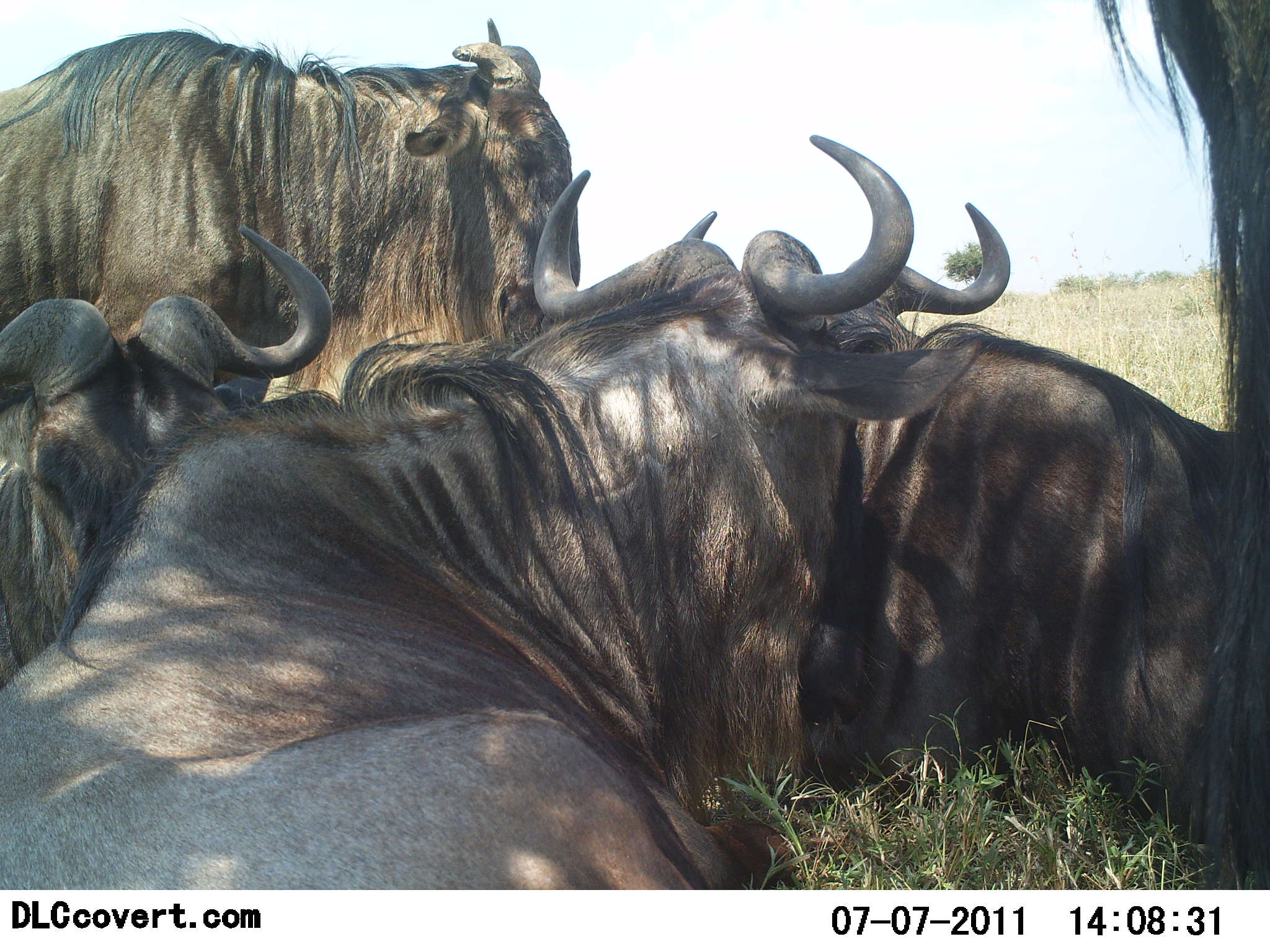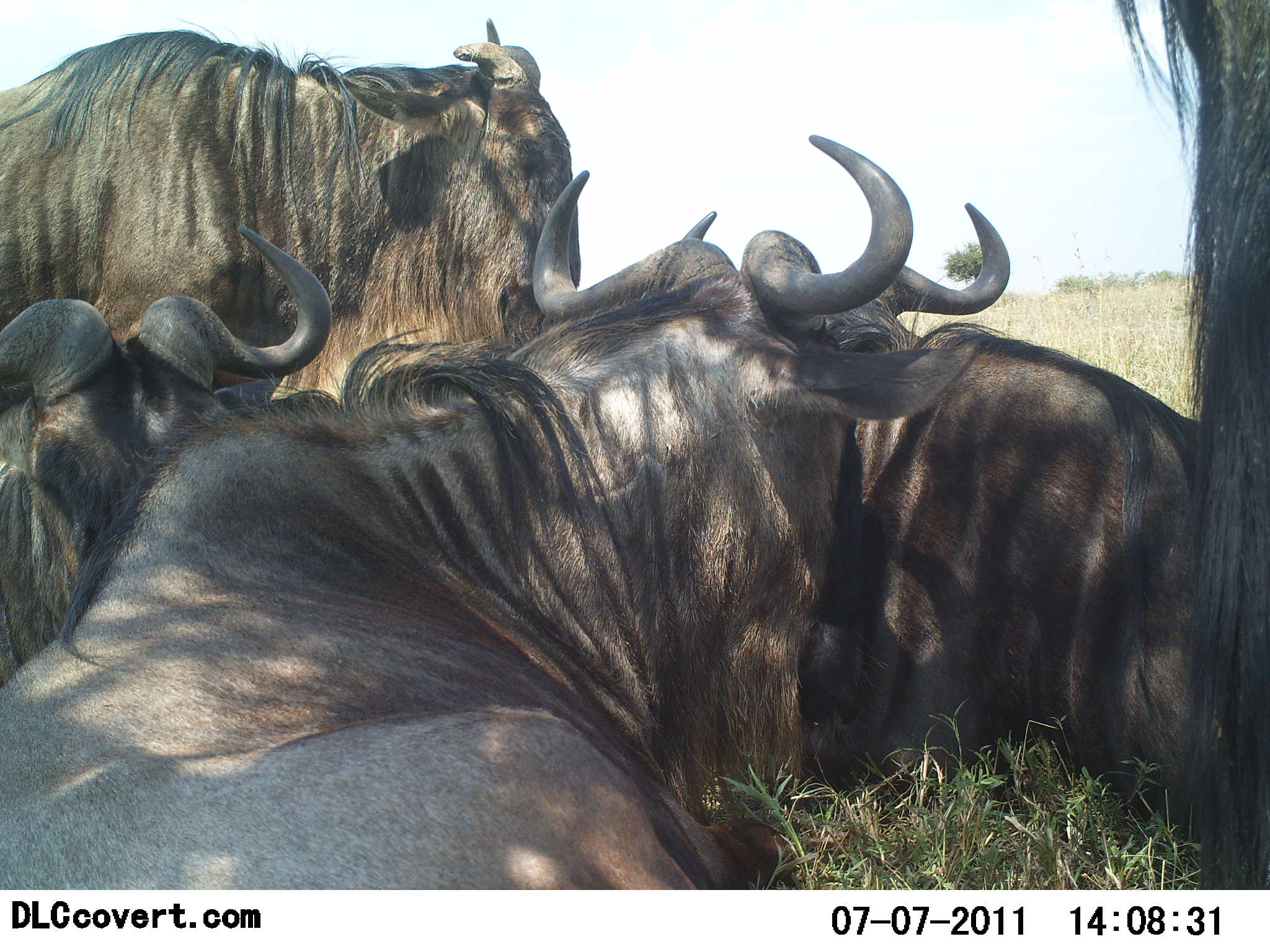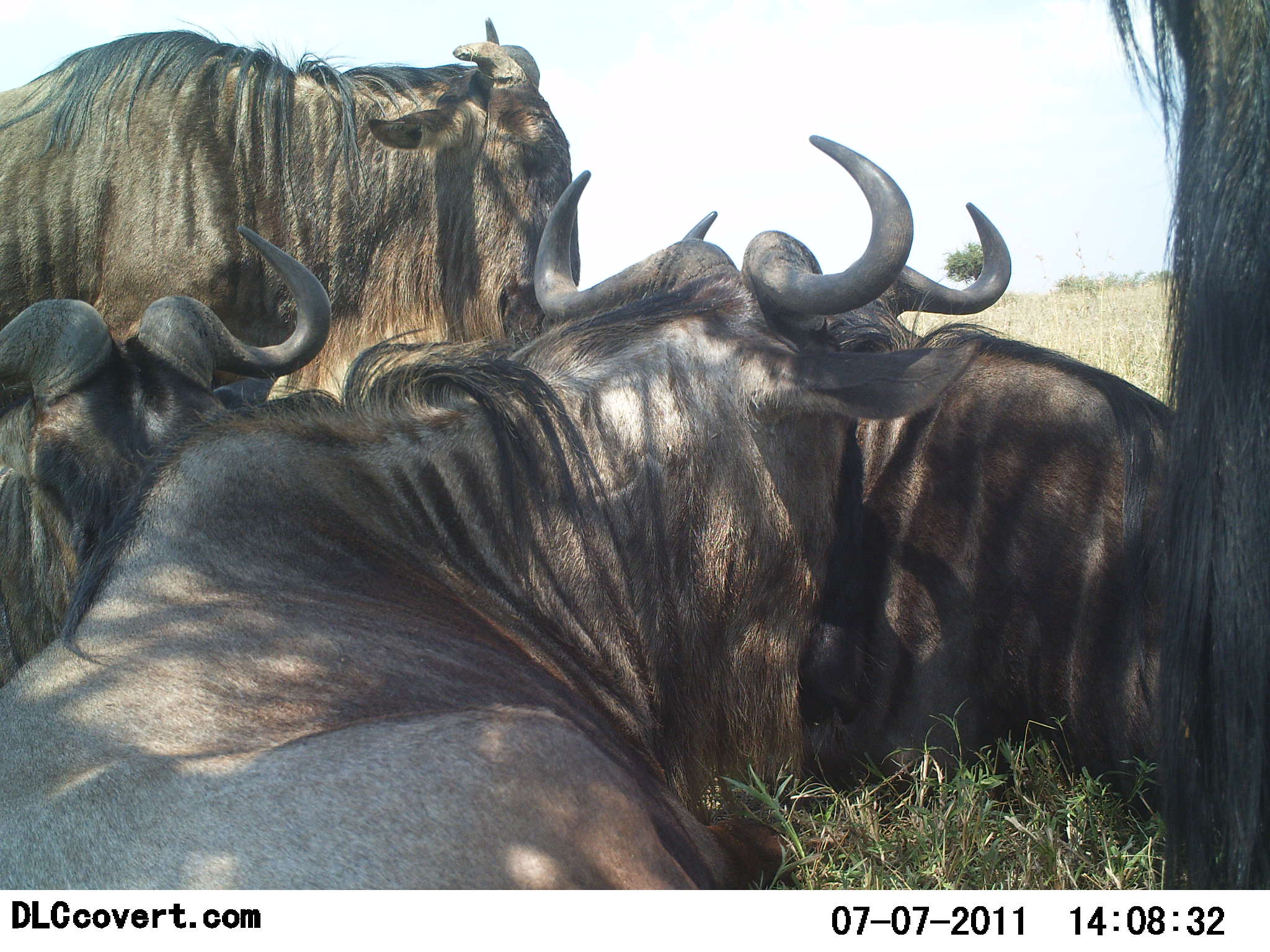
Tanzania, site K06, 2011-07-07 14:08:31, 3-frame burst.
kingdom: Animalia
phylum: Chordata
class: Mammalia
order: Artiodactyla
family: Bovidae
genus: Connochaetes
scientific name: Connochaetes taurinus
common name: blue wildebeest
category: wildebeest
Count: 5.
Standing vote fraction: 8%.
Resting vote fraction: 100%.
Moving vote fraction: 0%.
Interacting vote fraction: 8%.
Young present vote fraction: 0%.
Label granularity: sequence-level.